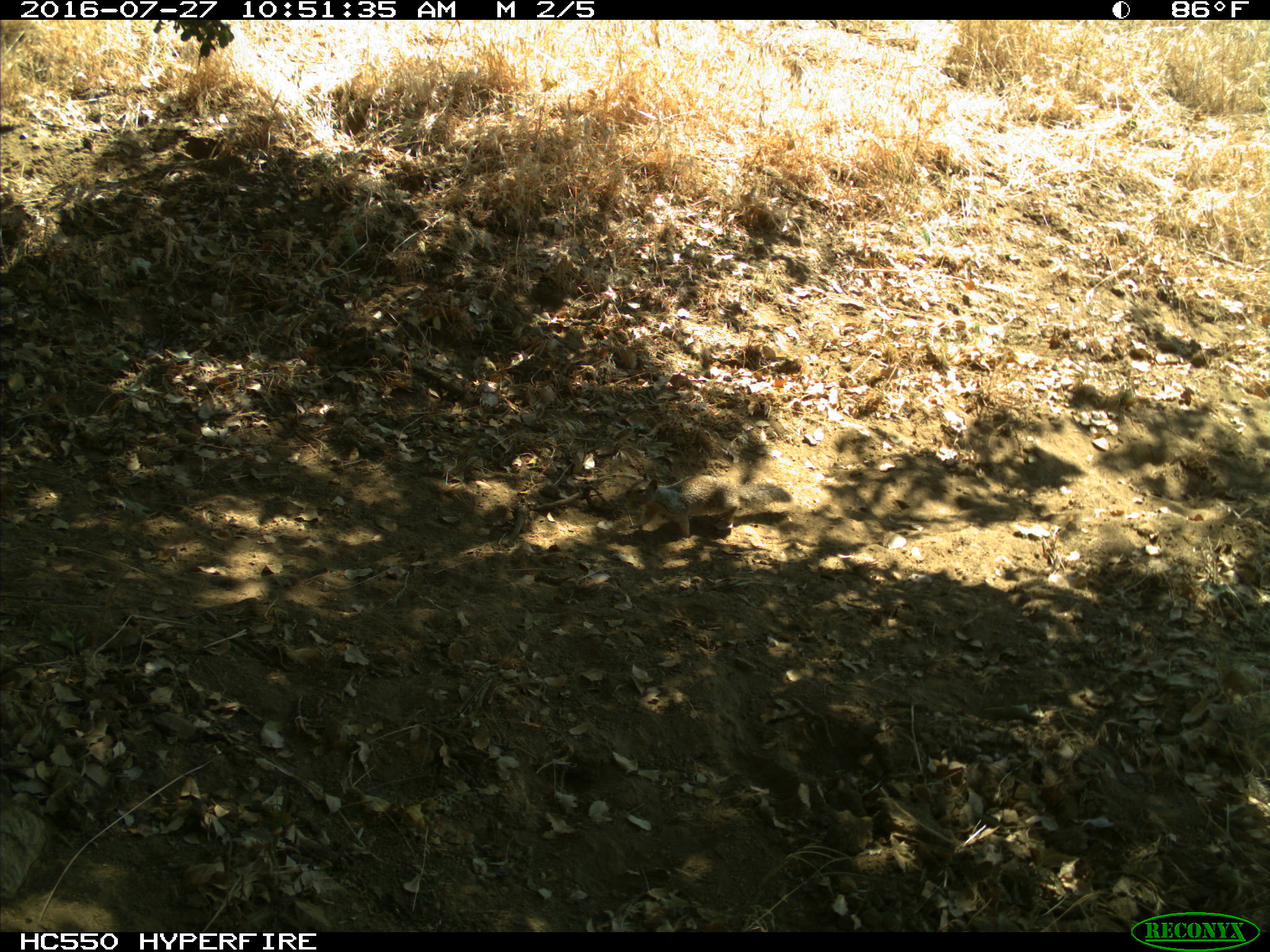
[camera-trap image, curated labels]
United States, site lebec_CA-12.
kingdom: Animalia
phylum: Chordata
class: Mammalia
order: Rodentia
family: Sciuridae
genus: Otospermophilus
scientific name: Otospermophilus beecheyi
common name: california ground squirrel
Otospermophilus beecheyi (california ground squirrel).